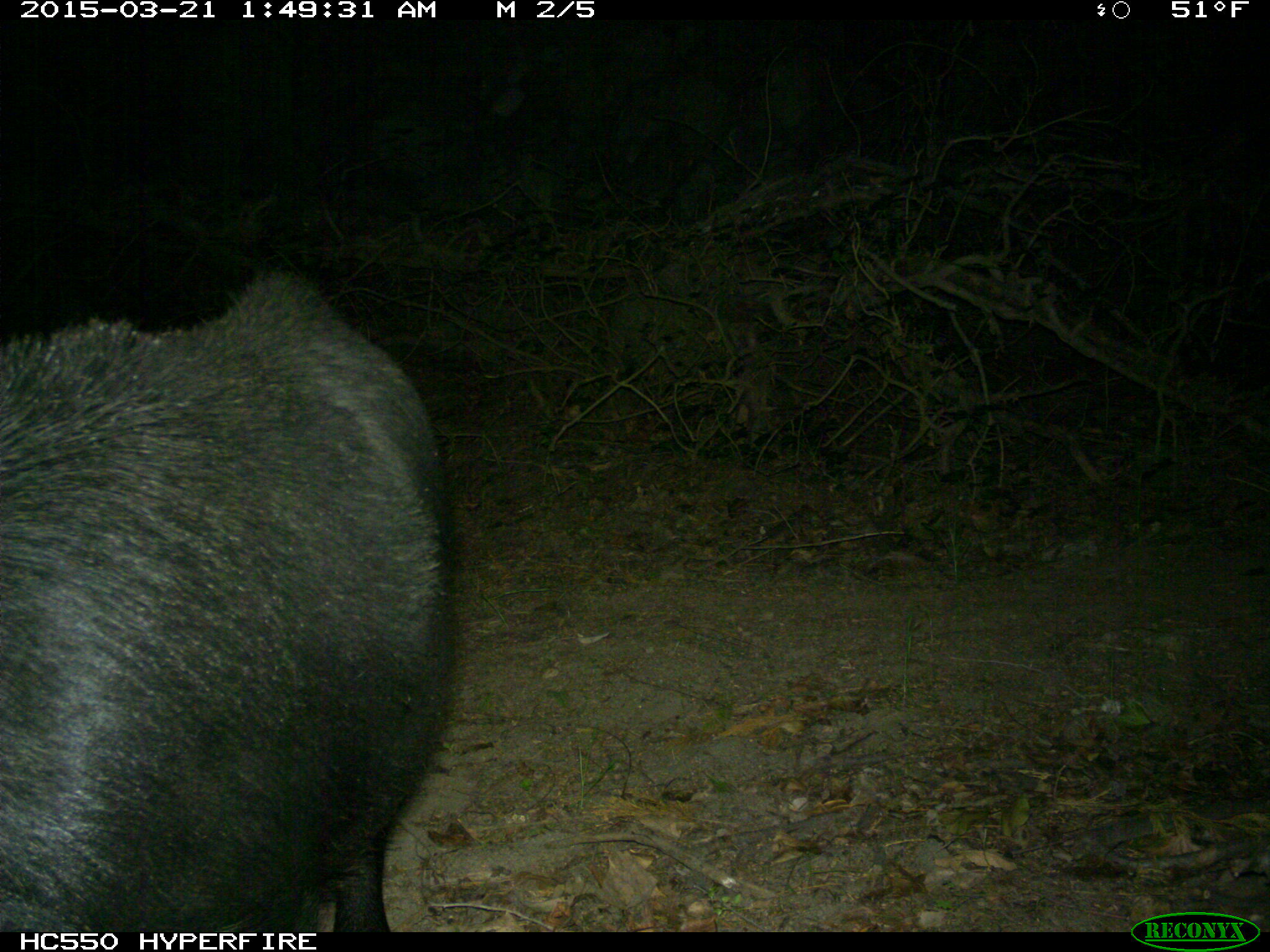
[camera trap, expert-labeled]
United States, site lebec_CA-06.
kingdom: Animalia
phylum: Chordata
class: Mammalia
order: Artiodactyla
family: Suidae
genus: Sus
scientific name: Sus scrofa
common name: wild boar